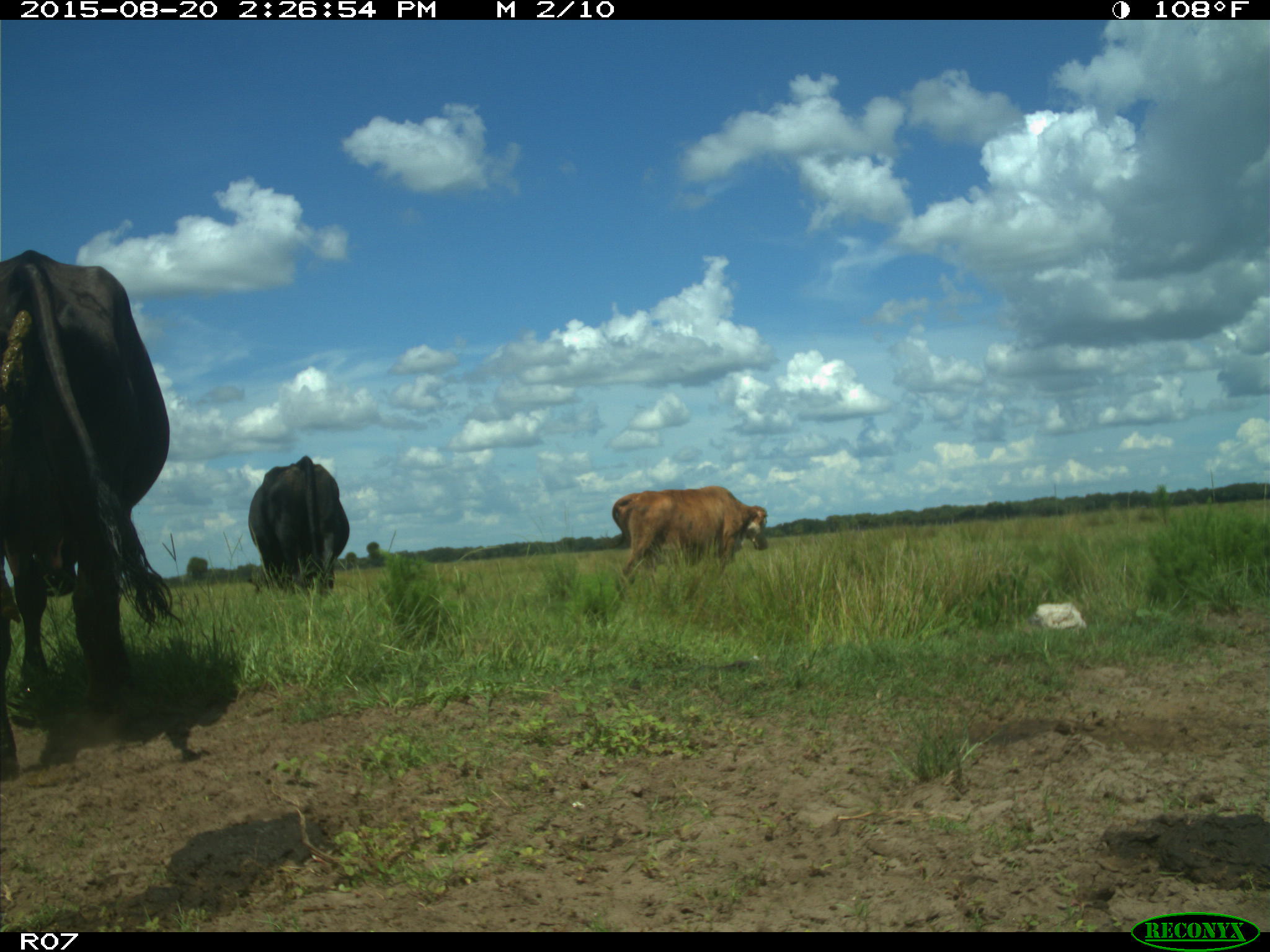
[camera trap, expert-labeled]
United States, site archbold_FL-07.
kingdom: Animalia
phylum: Chordata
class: Mammalia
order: Artiodactyla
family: Bovidae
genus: Bos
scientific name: Bos taurus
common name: domestic cow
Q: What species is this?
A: Bos taurus (domestic cow).